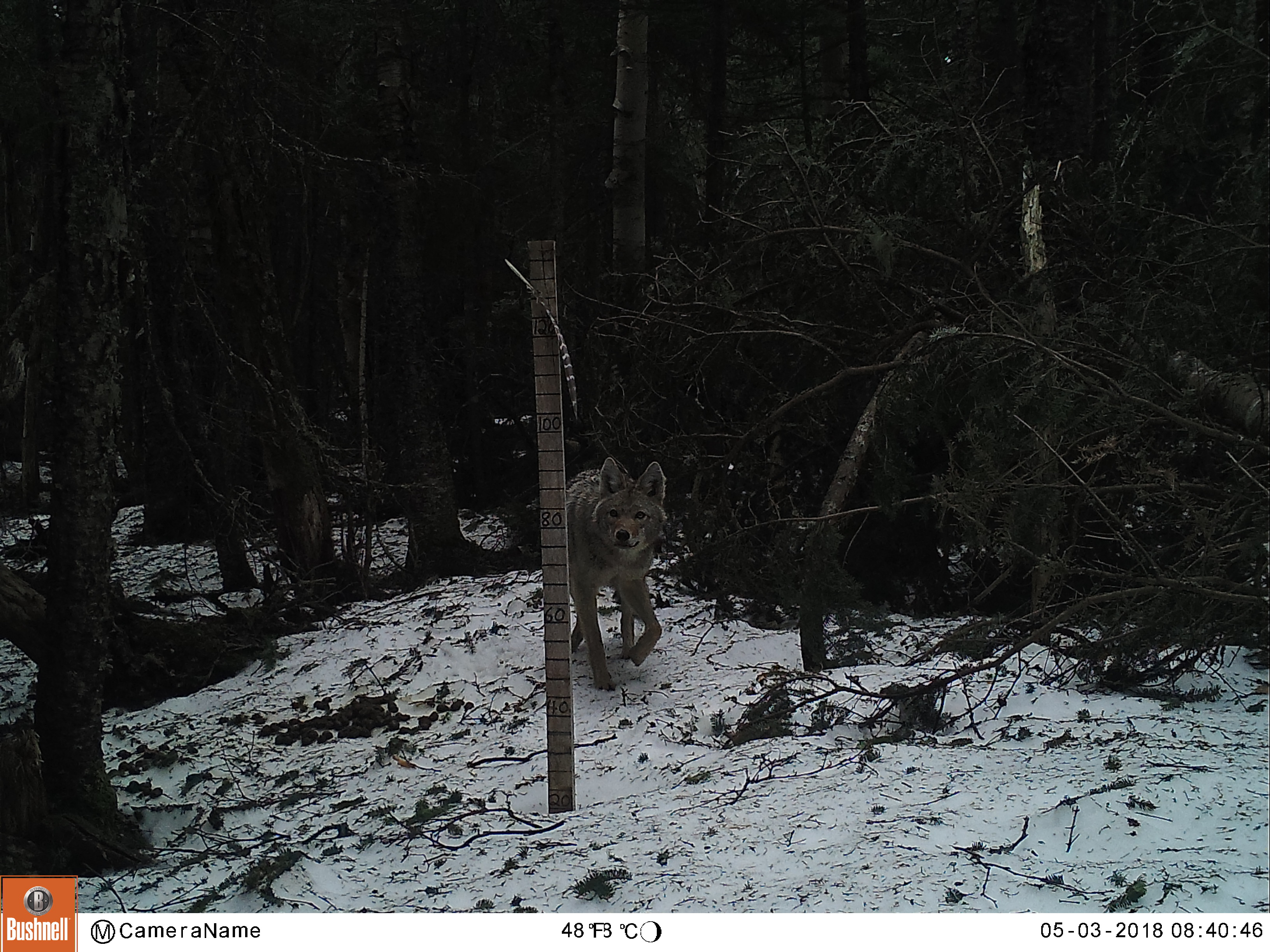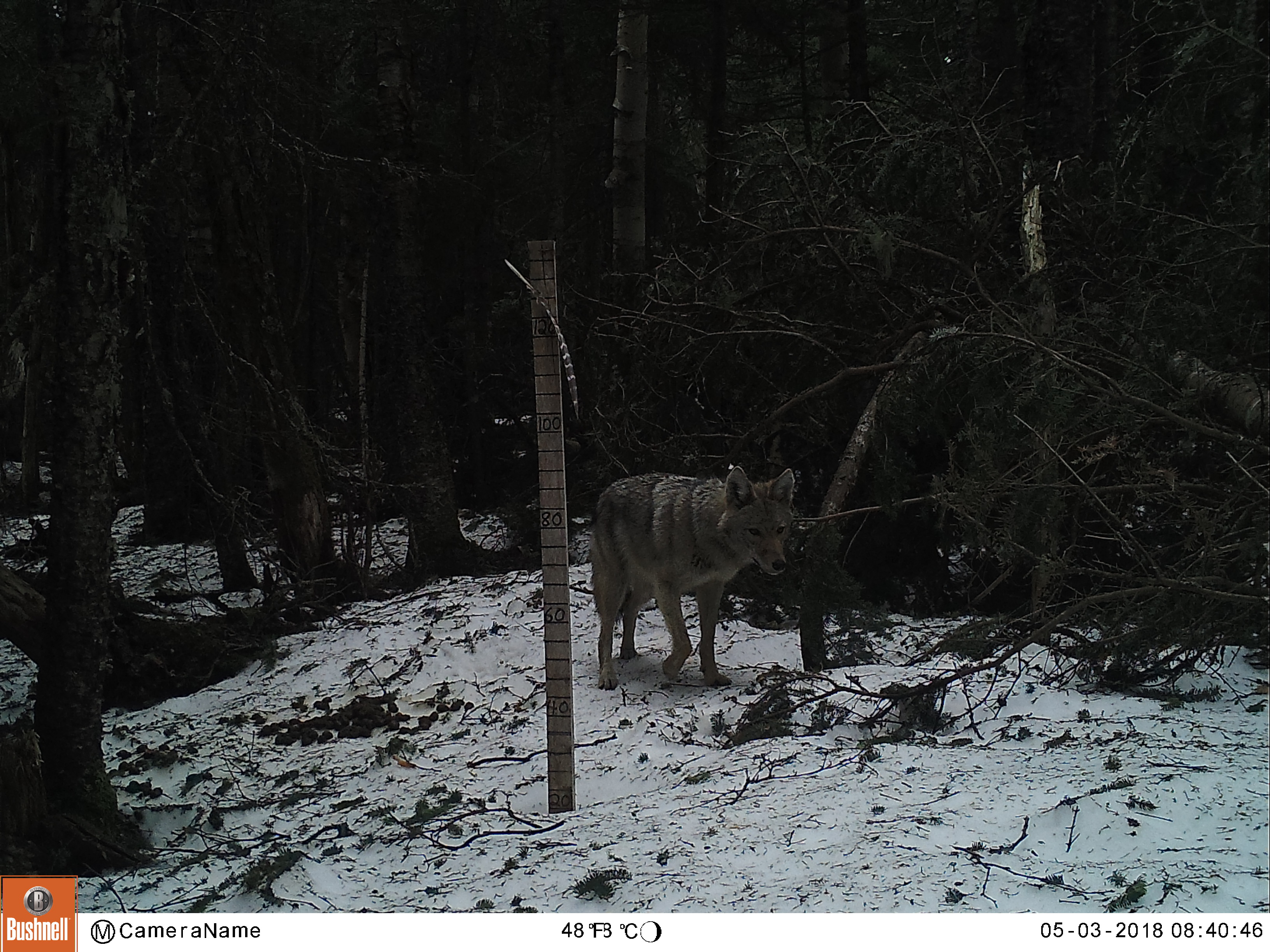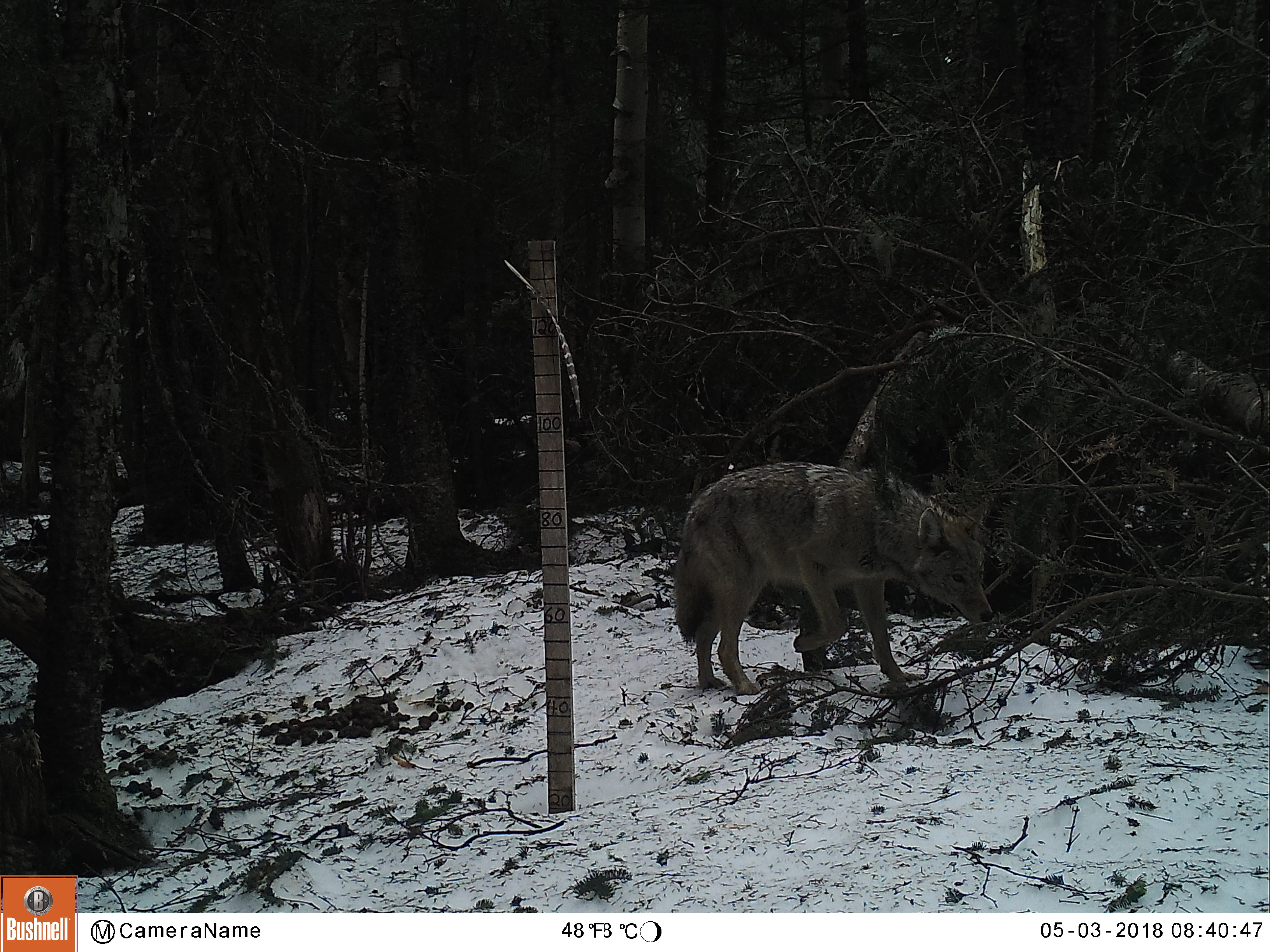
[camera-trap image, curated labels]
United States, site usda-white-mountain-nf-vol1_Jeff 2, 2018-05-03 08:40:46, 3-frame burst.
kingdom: Animalia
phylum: Chordata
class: Mammalia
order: Carnivora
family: Canidae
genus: Canis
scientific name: Canis latrans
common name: coyote